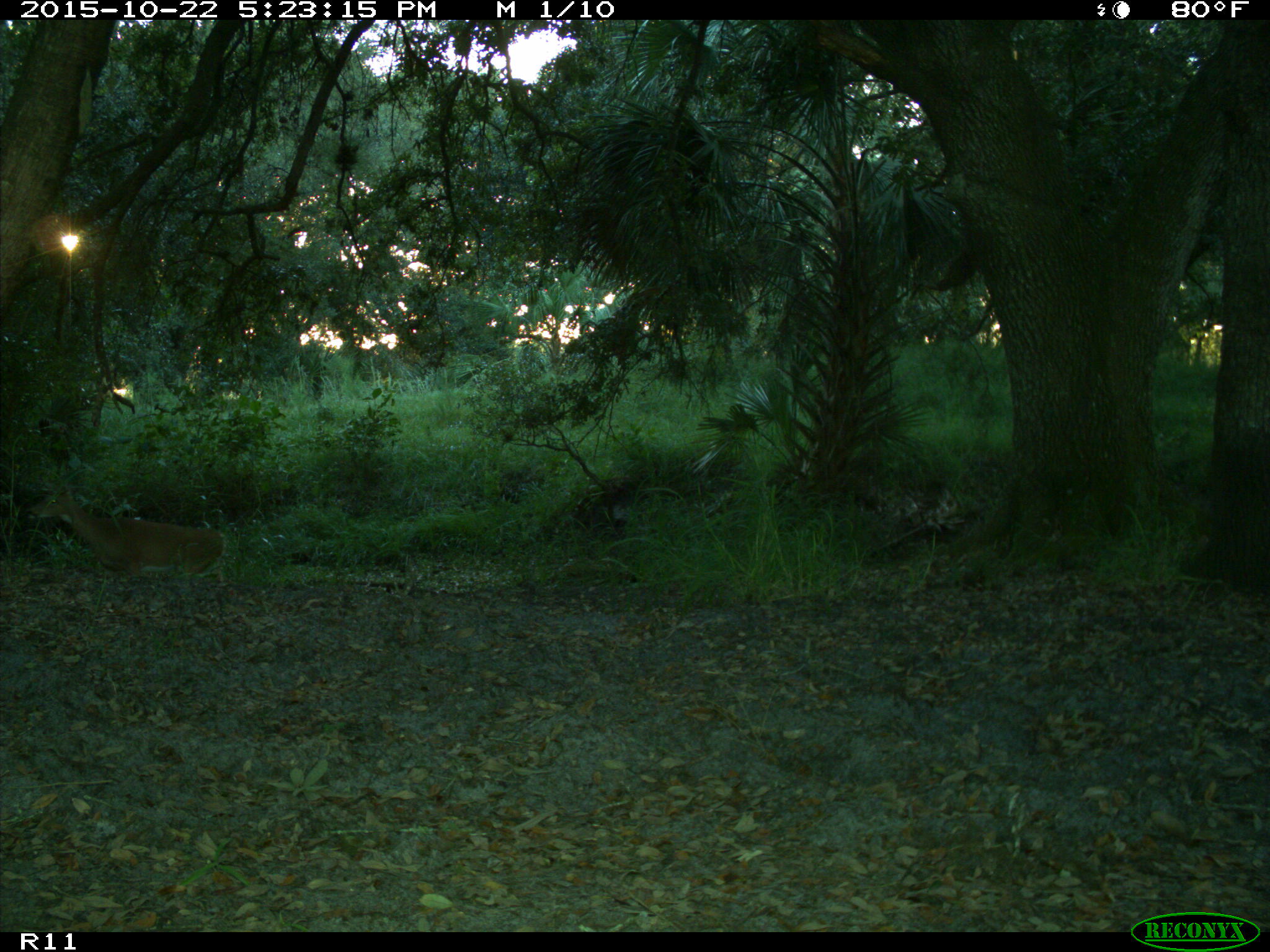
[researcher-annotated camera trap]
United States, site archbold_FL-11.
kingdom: Animalia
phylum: Chordata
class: Mammalia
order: Artiodactyla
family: Cervidae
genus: Odocoileus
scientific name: Odocoileus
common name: deer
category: unidentified deer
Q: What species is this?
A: Unidentified deer (deer) (Odocoileus).